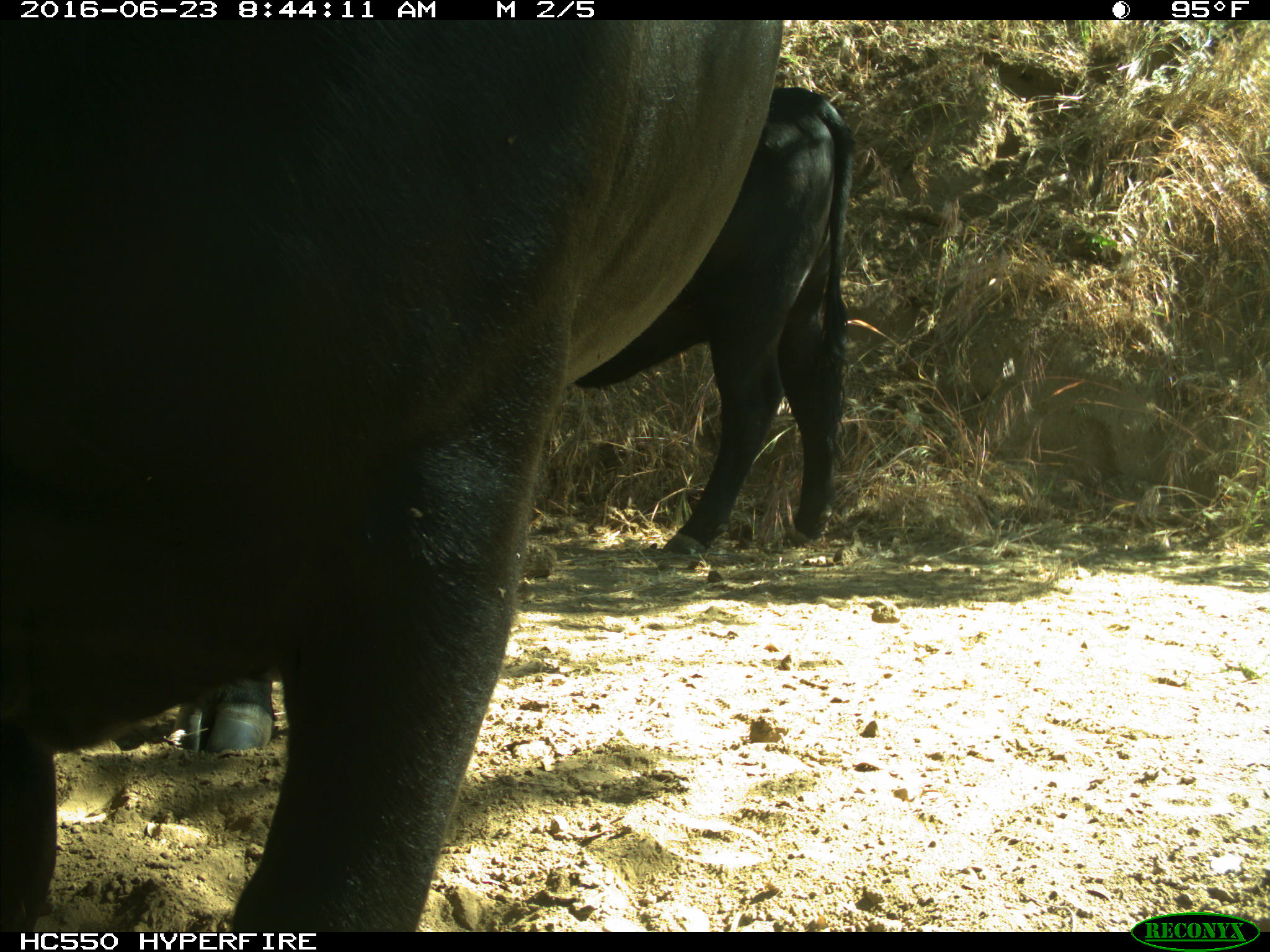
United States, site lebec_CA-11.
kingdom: Animalia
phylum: Chordata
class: Mammalia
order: Artiodactyla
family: Bovidae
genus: Bos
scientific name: Bos taurus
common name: domestic cow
Bos taurus (domestic cow).